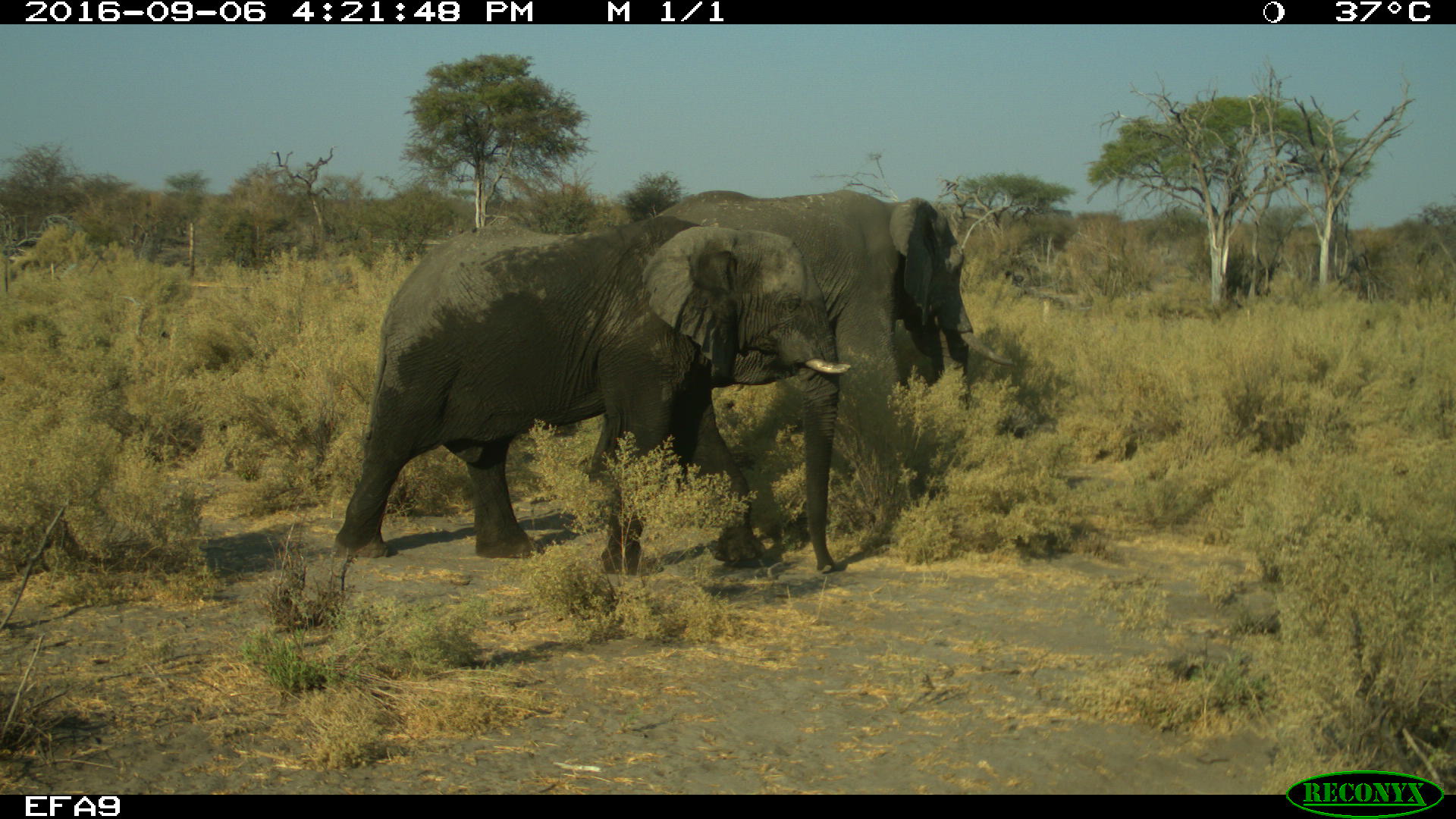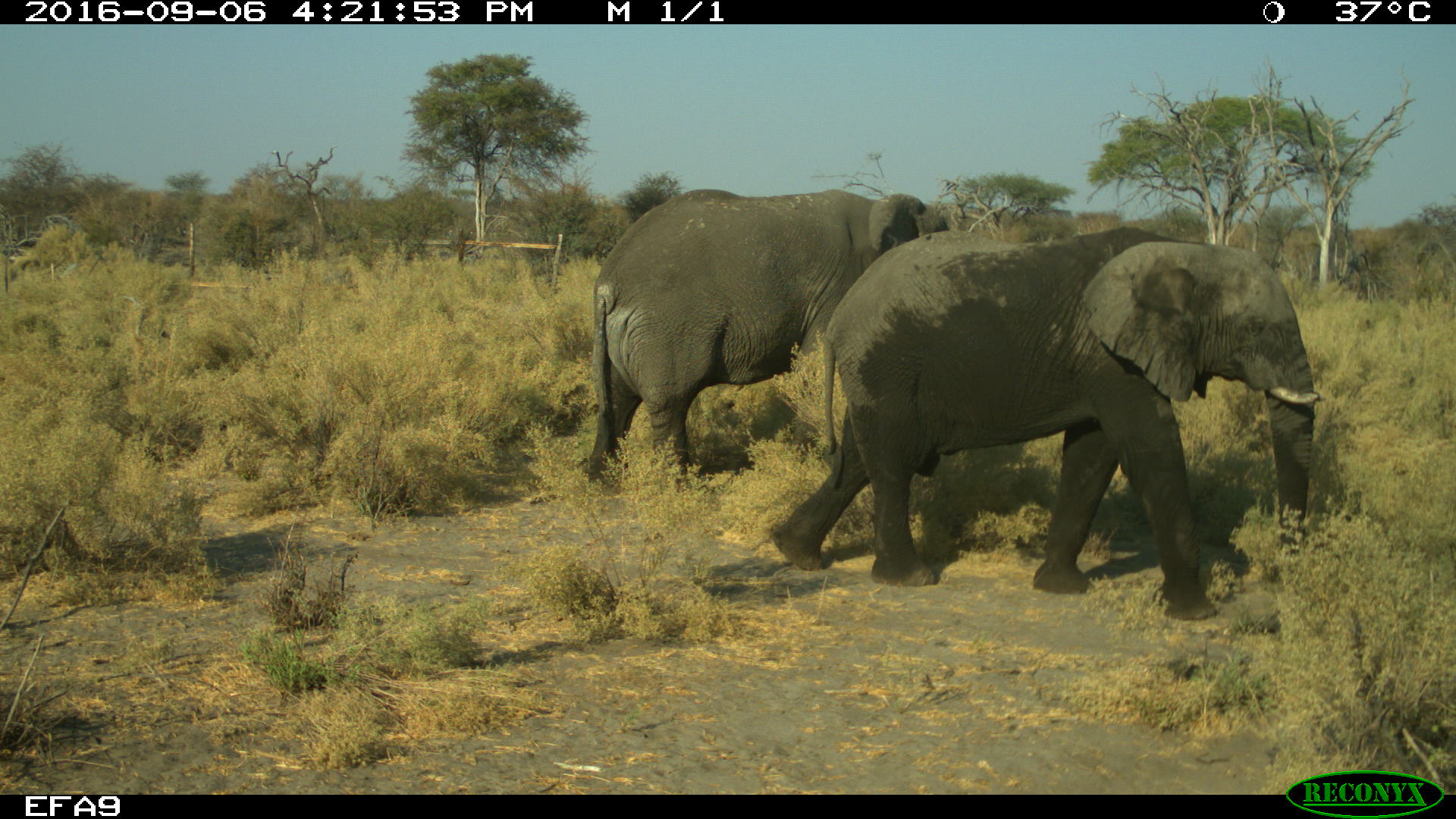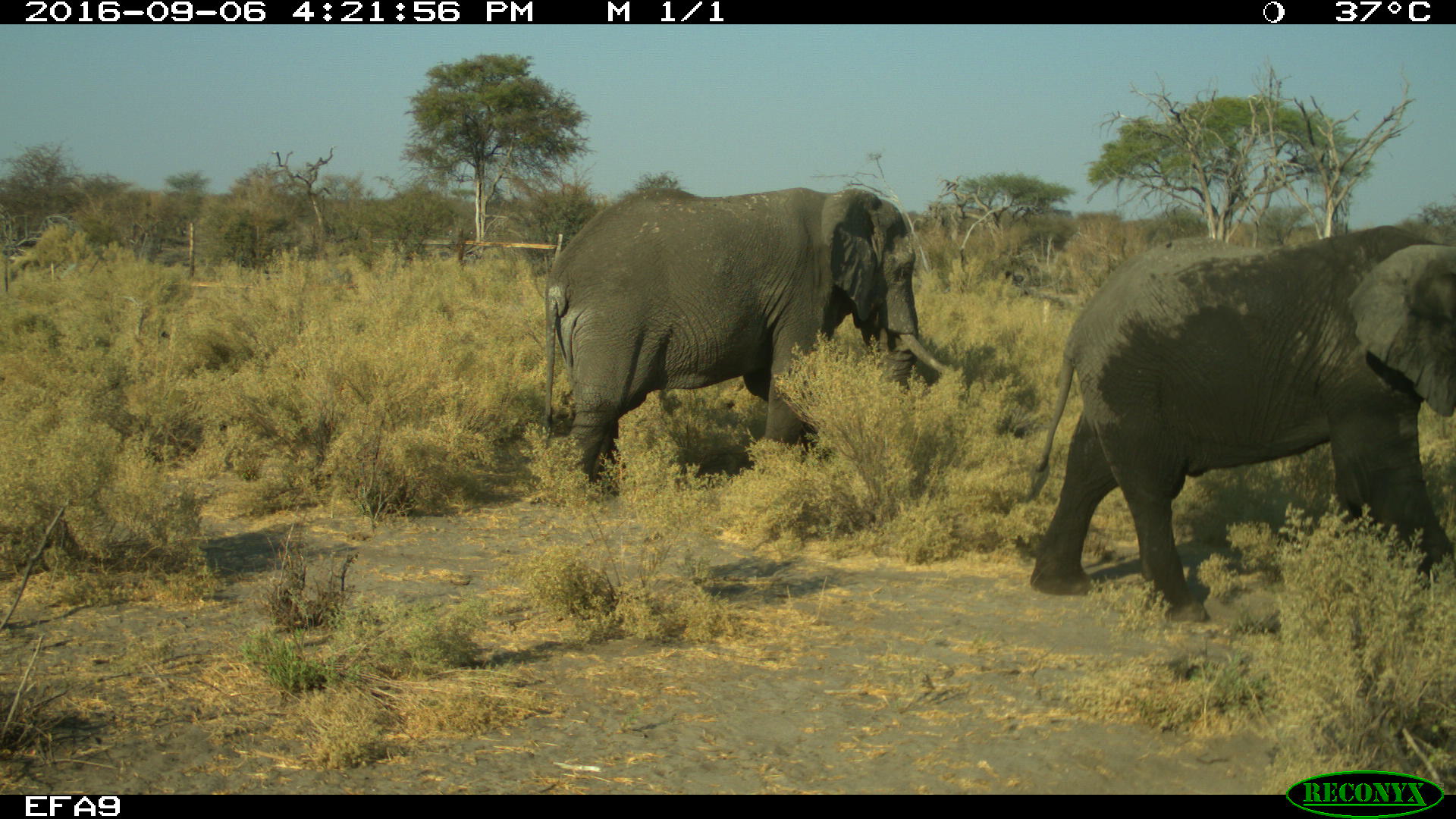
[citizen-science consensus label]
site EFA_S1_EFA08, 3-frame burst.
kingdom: Animalia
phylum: Chordata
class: Mammalia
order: Proboscidea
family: Elephantidae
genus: Loxodonta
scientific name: Loxodonta africana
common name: african bush elephant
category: elephant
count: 2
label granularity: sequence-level